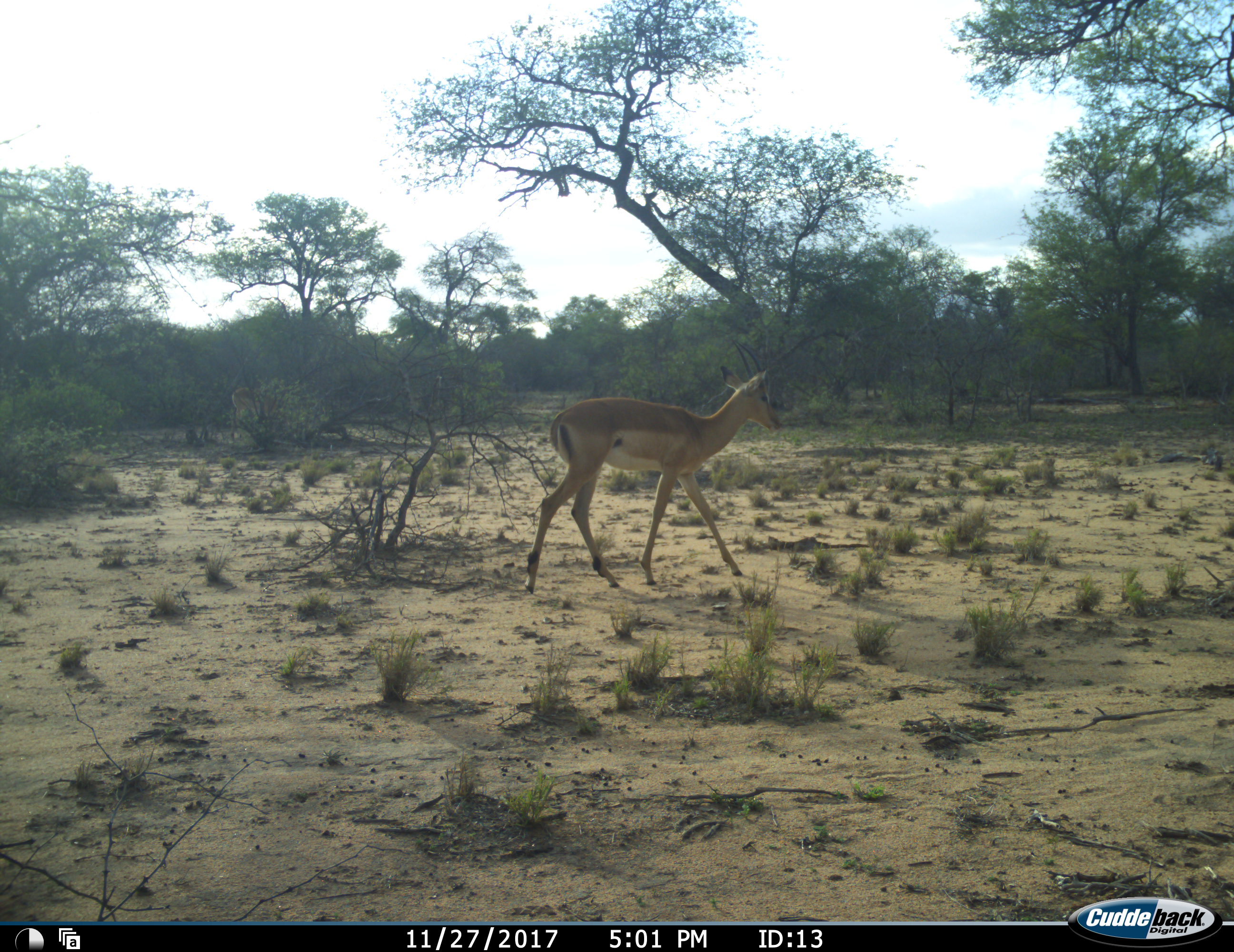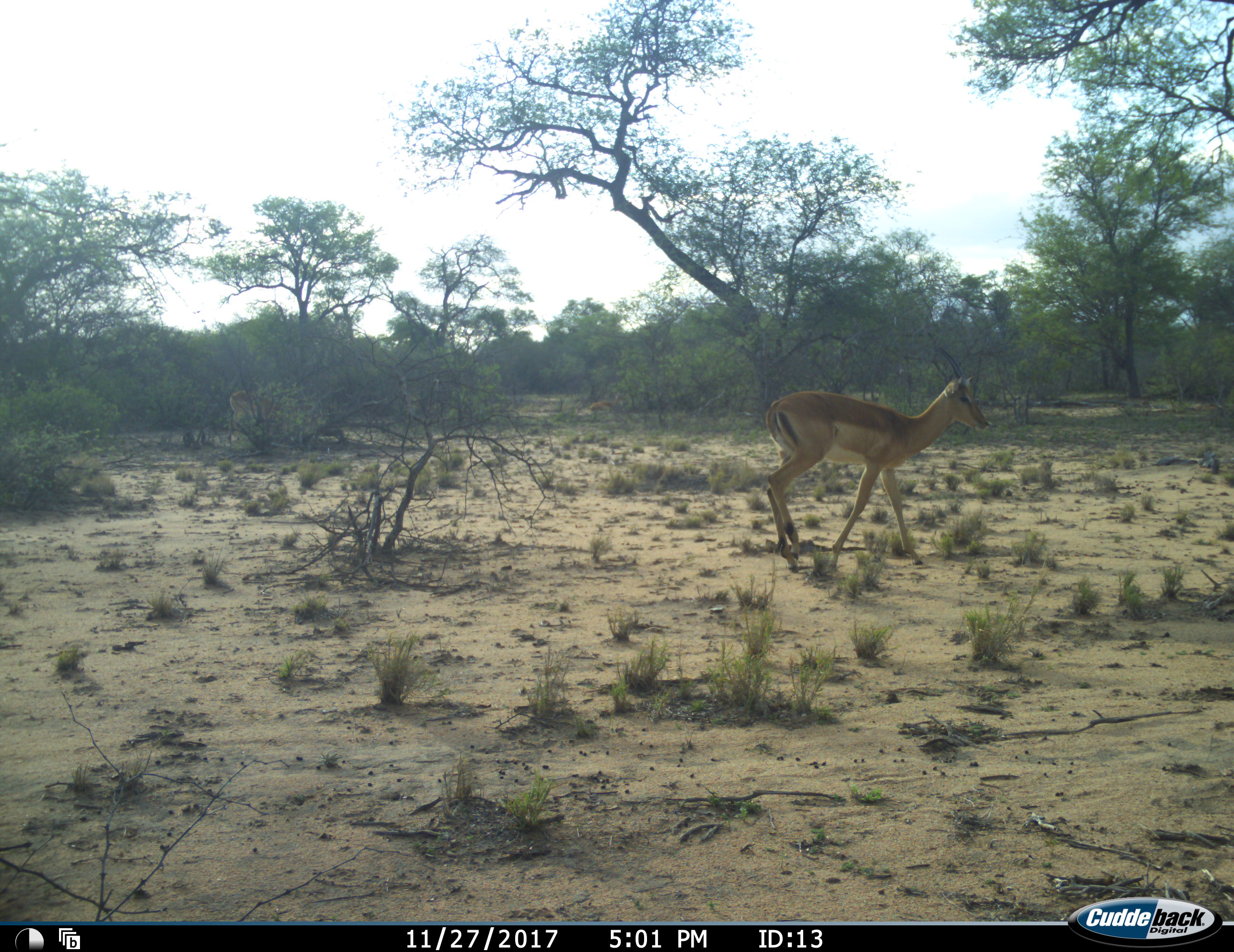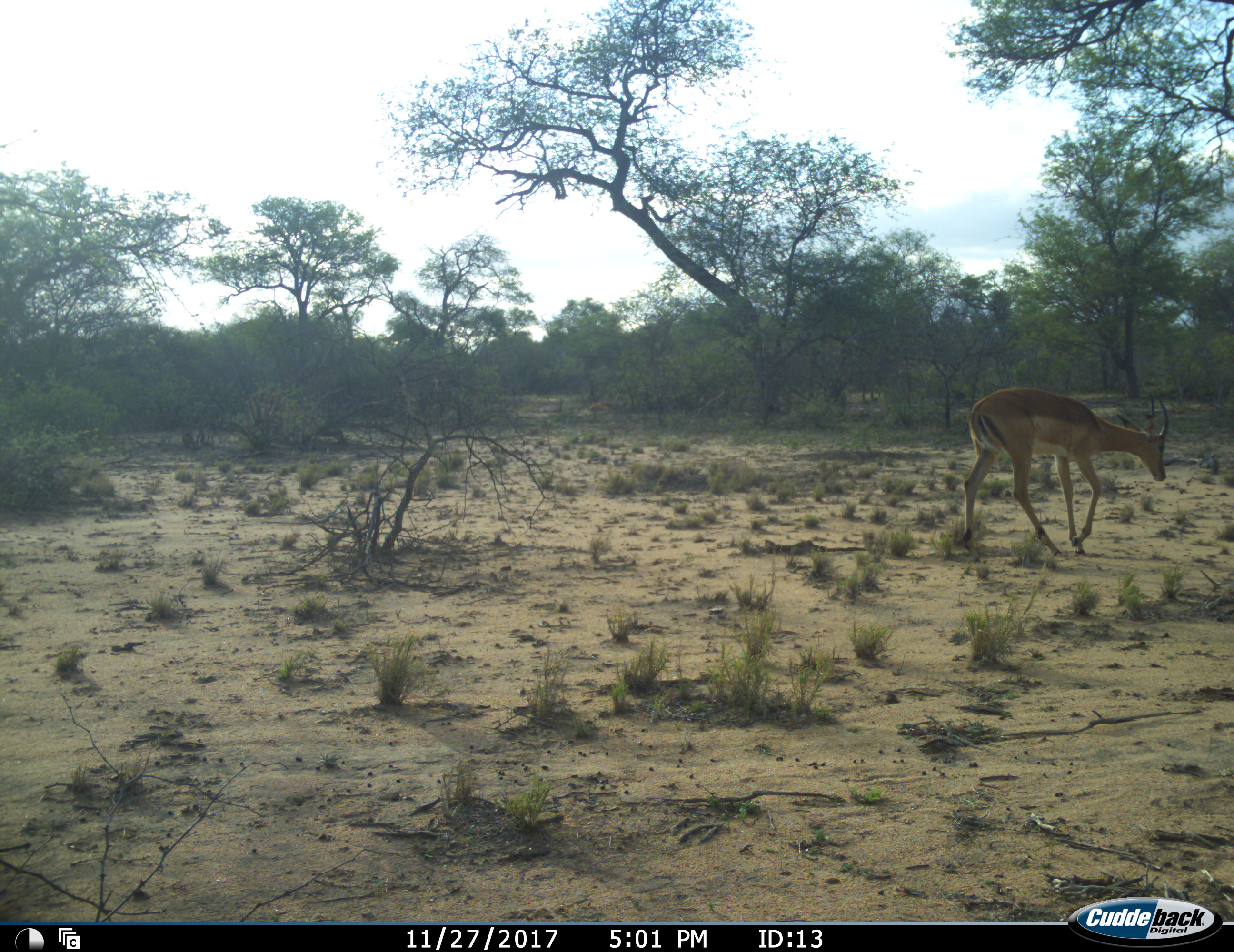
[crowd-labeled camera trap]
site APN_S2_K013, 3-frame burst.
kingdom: Animalia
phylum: Chordata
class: Mammalia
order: Artiodactyla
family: Bovidae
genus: Aepyceros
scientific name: Aepyceros melampus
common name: impala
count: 1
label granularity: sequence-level